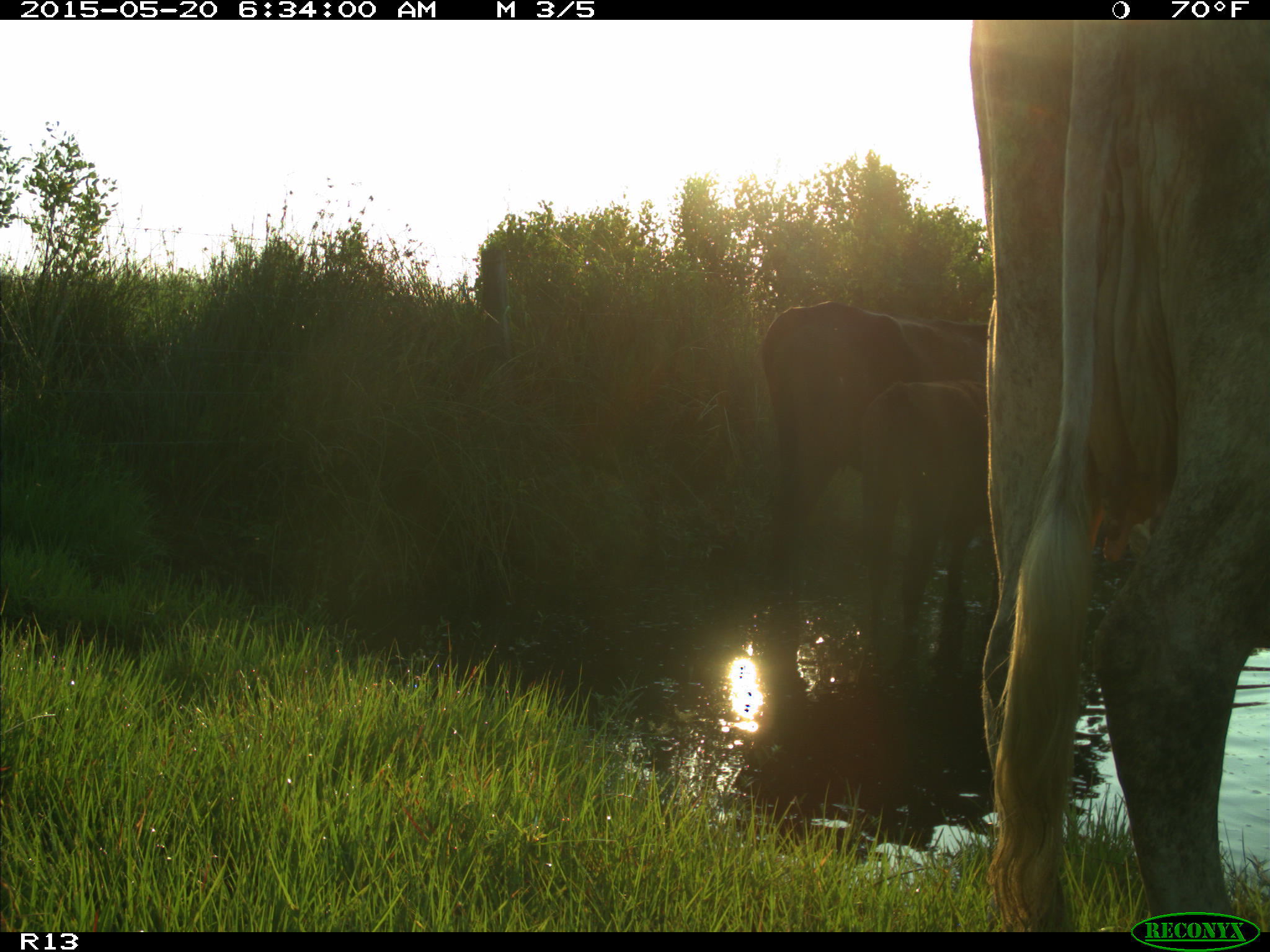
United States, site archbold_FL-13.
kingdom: Animalia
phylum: Chordata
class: Mammalia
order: Artiodactyla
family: Bovidae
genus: Bos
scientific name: Bos taurus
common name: domestic cow